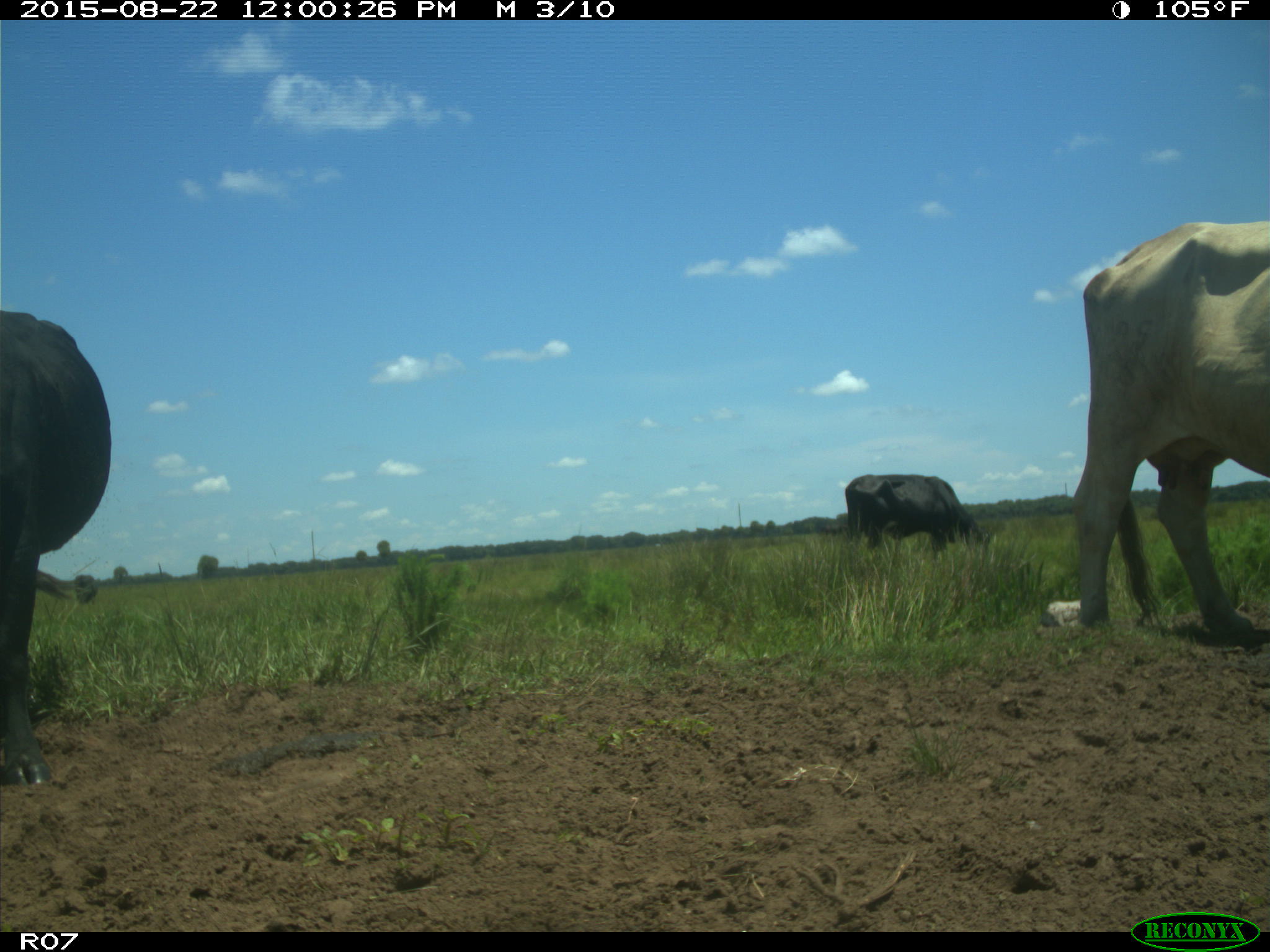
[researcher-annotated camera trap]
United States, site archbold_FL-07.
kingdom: Animalia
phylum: Chordata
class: Mammalia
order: Artiodactyla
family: Bovidae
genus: Bos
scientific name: Bos taurus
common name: domestic cow